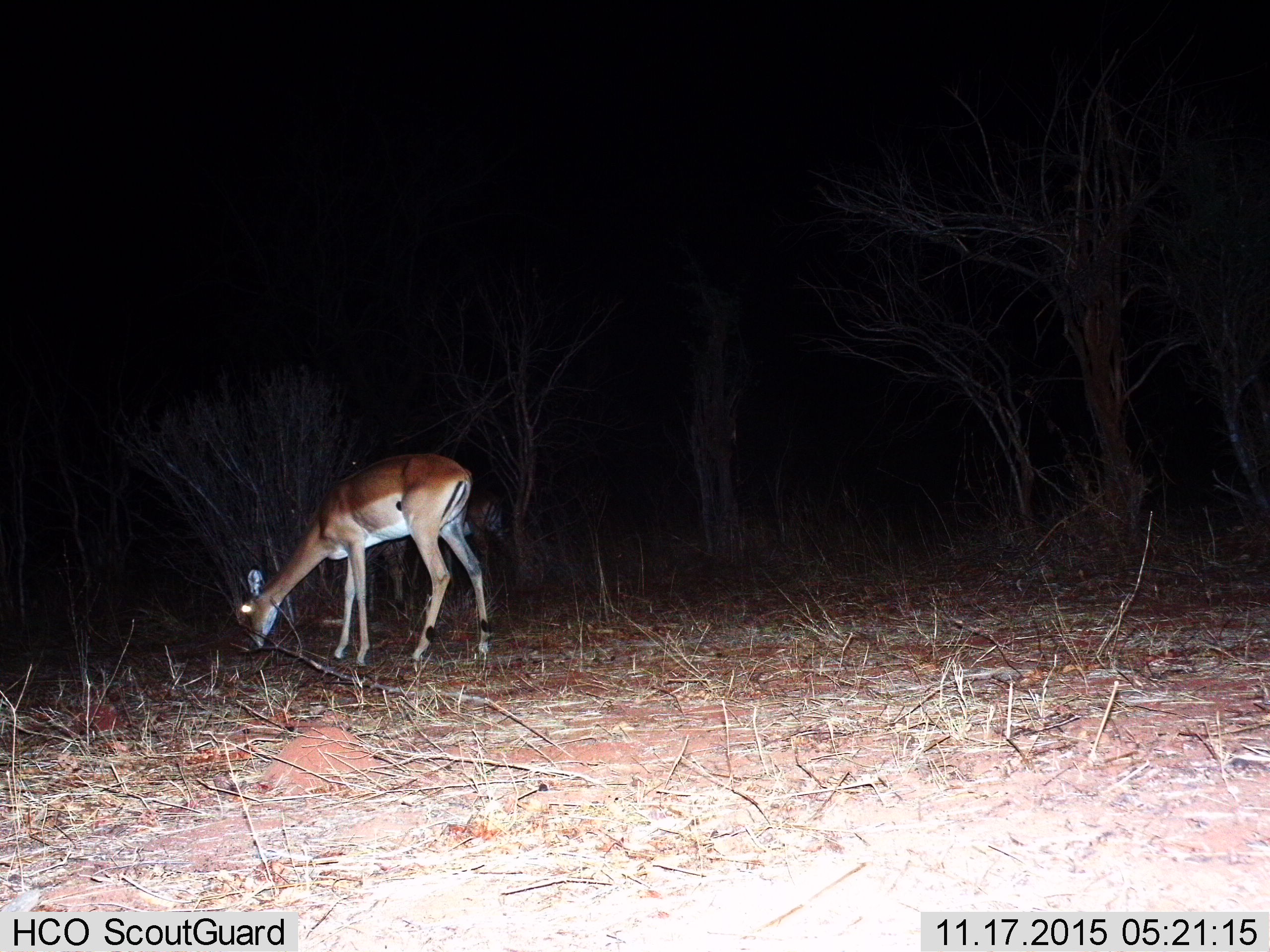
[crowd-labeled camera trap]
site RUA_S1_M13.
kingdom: Animalia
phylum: Chordata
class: Mammalia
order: Artiodactyla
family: Bovidae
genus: Aepyceros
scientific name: Aepyceros melampus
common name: impala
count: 1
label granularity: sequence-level